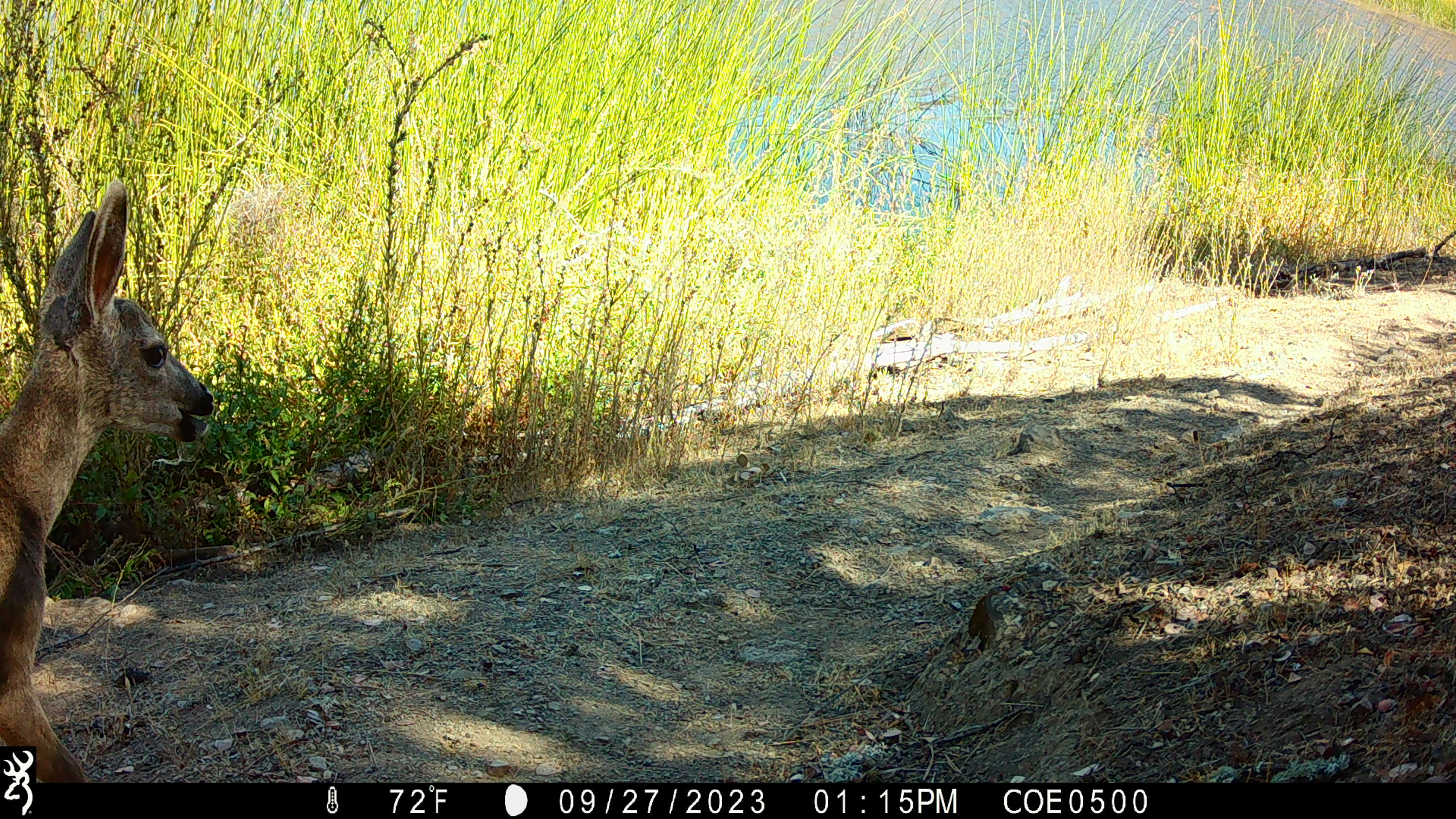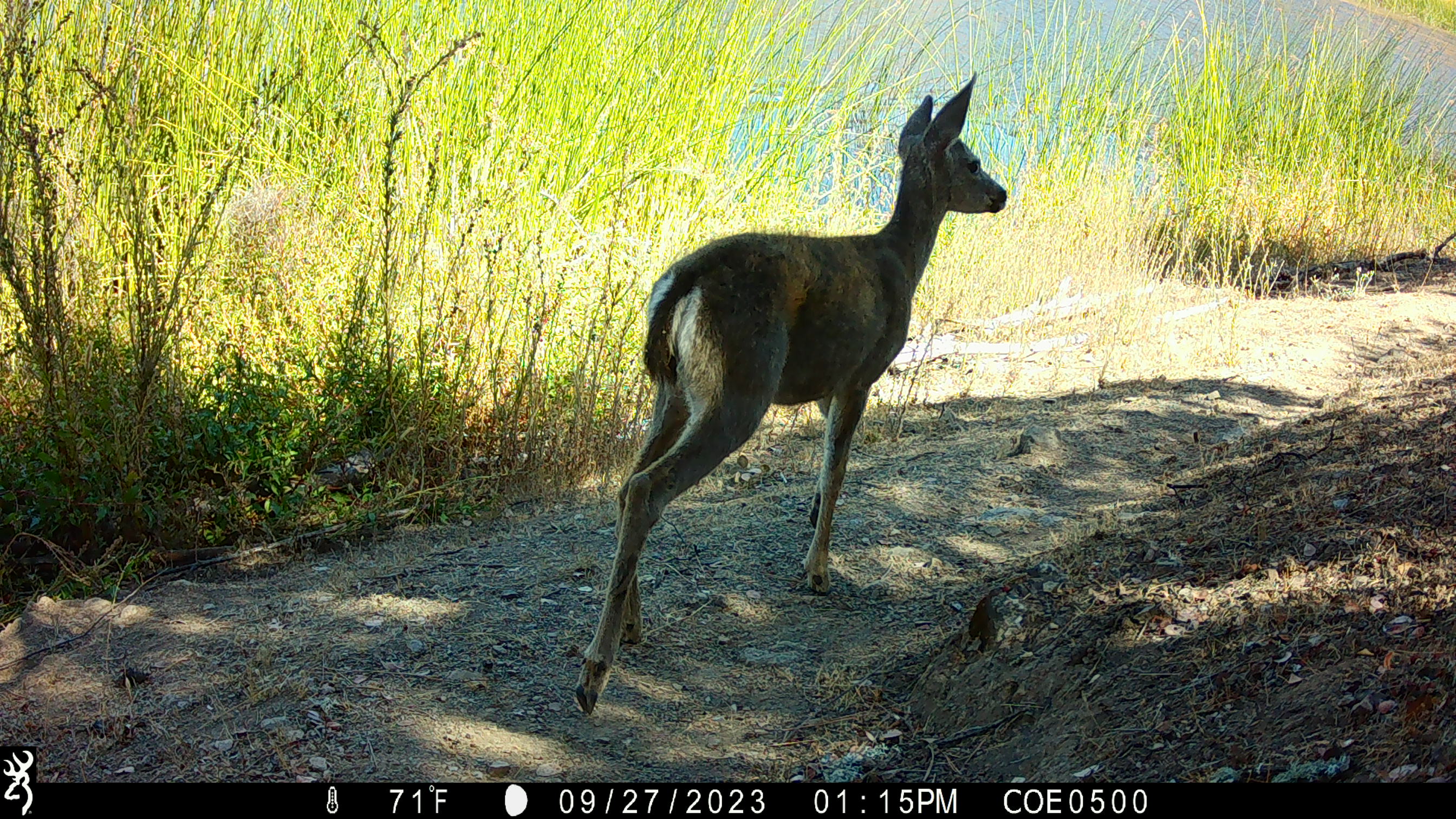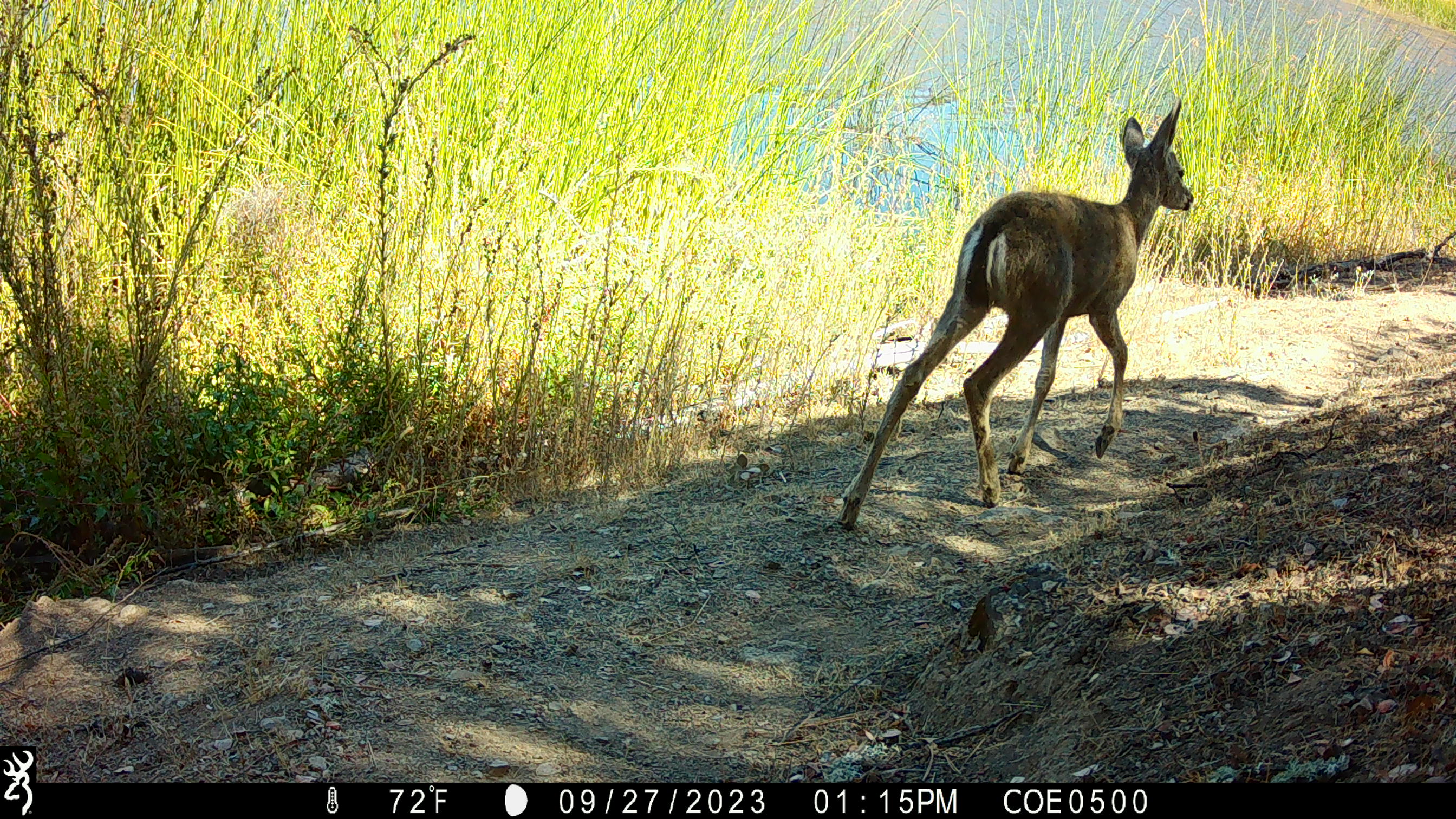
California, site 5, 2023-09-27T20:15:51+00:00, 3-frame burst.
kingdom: Animalia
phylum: Chordata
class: Mammalia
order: Artiodactyla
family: Cervidae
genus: Odocoileus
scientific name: Odocoileus hemionus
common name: mule deer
Mule deer (Odocoileus hemionus).